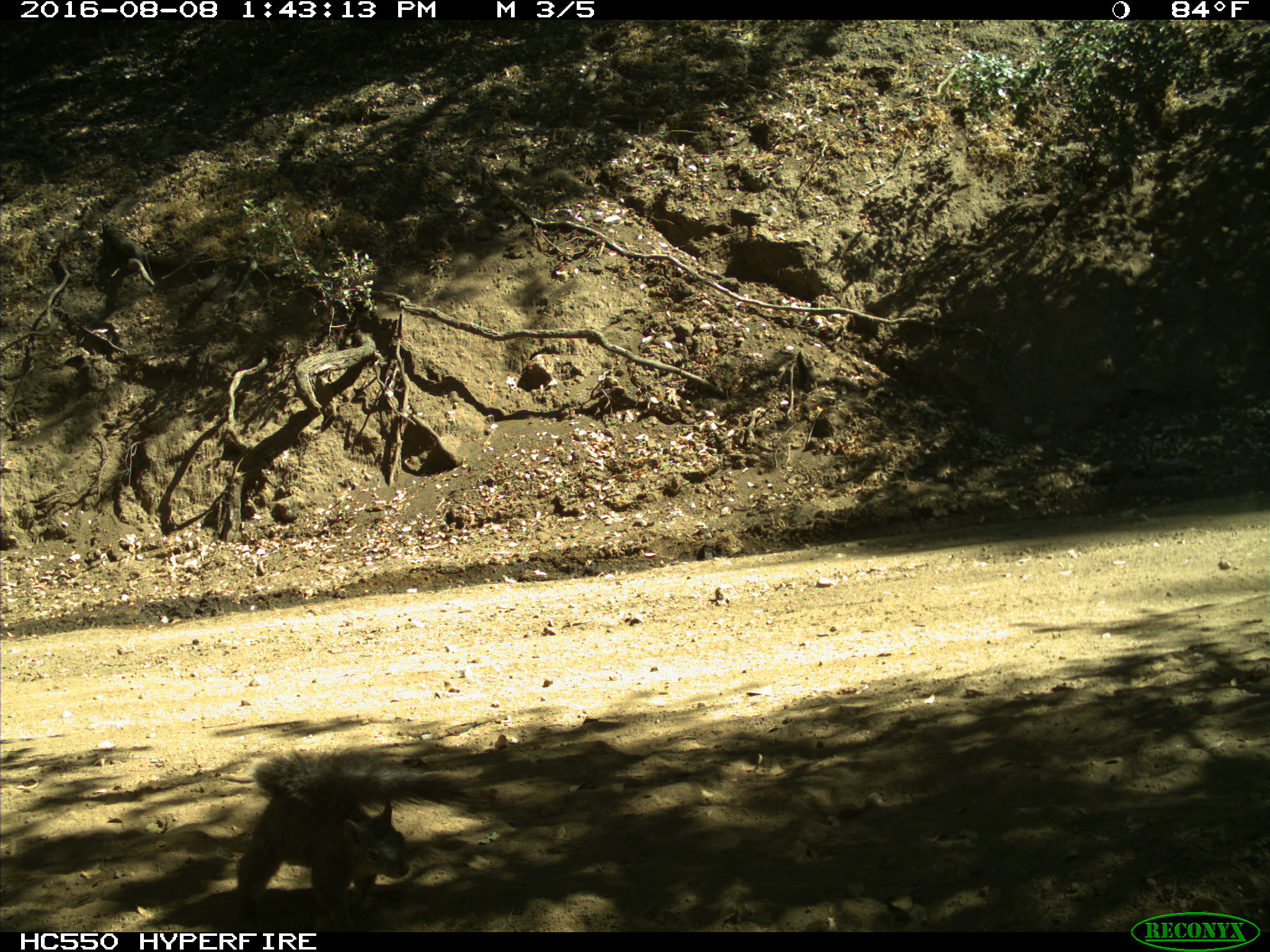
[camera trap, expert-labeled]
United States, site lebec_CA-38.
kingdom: Animalia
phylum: Chordata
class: Mammalia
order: Rodentia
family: Sciuridae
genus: Sciurus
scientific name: Sciurus carolinensis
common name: eastern gray squirrel